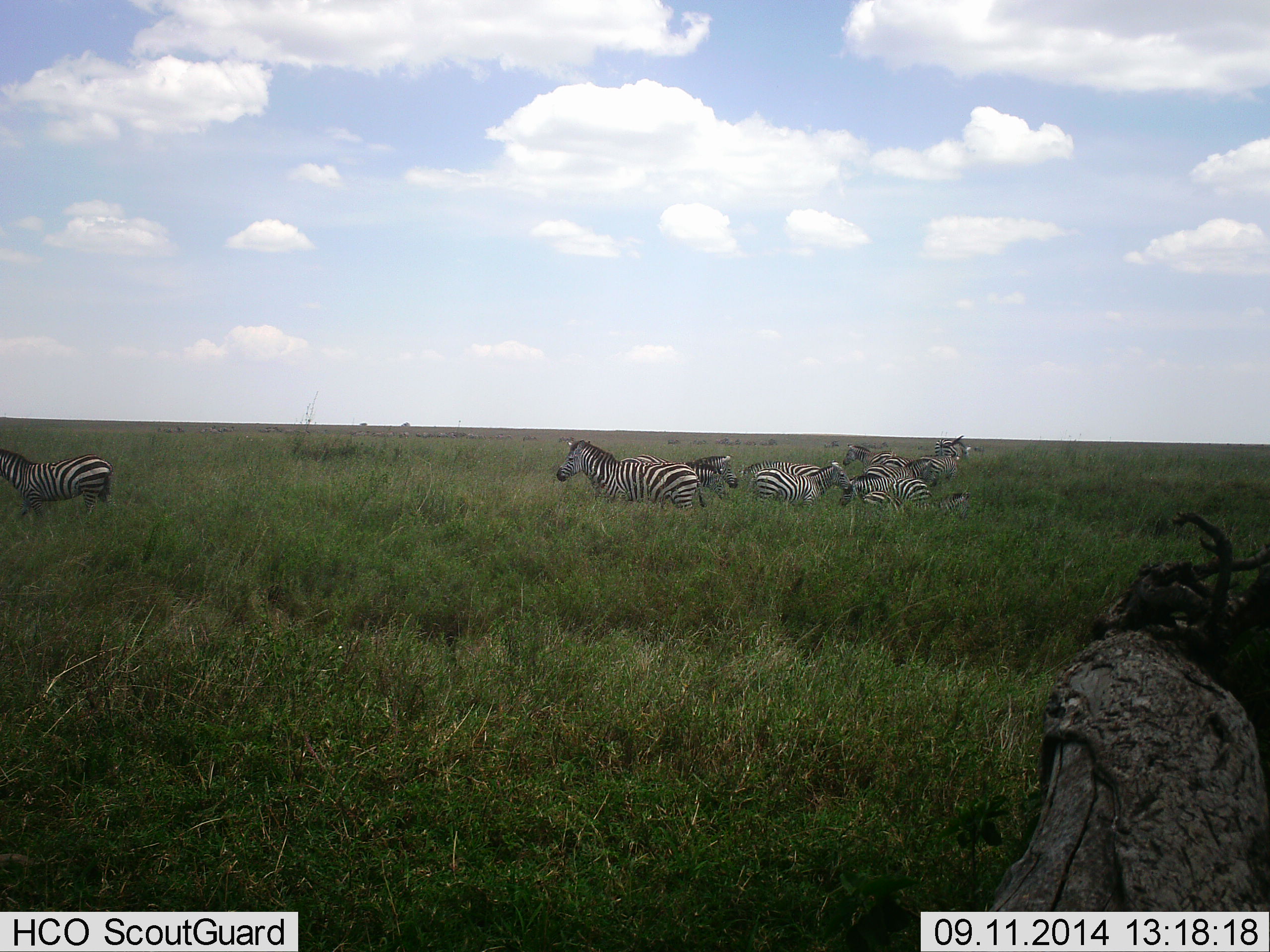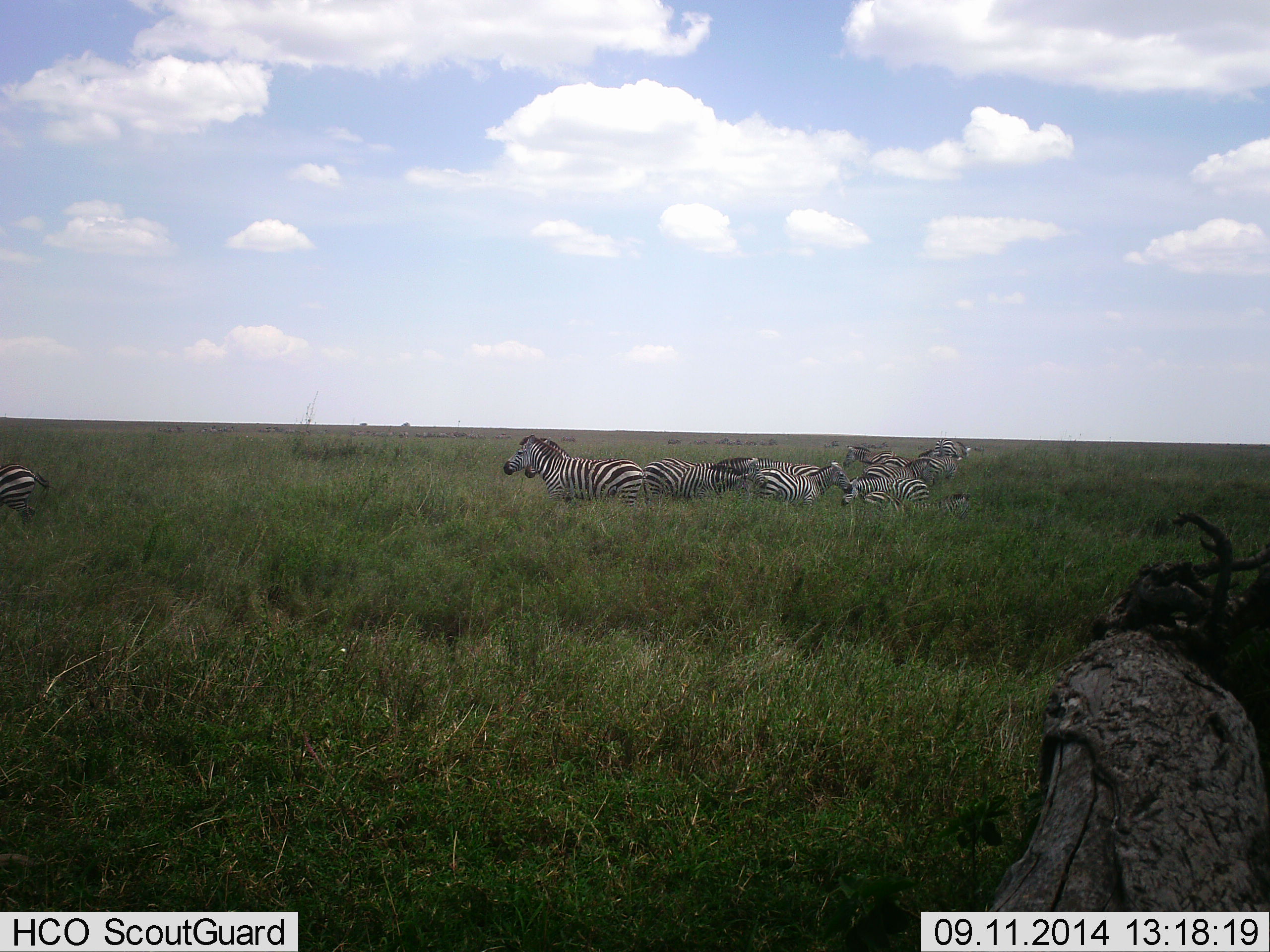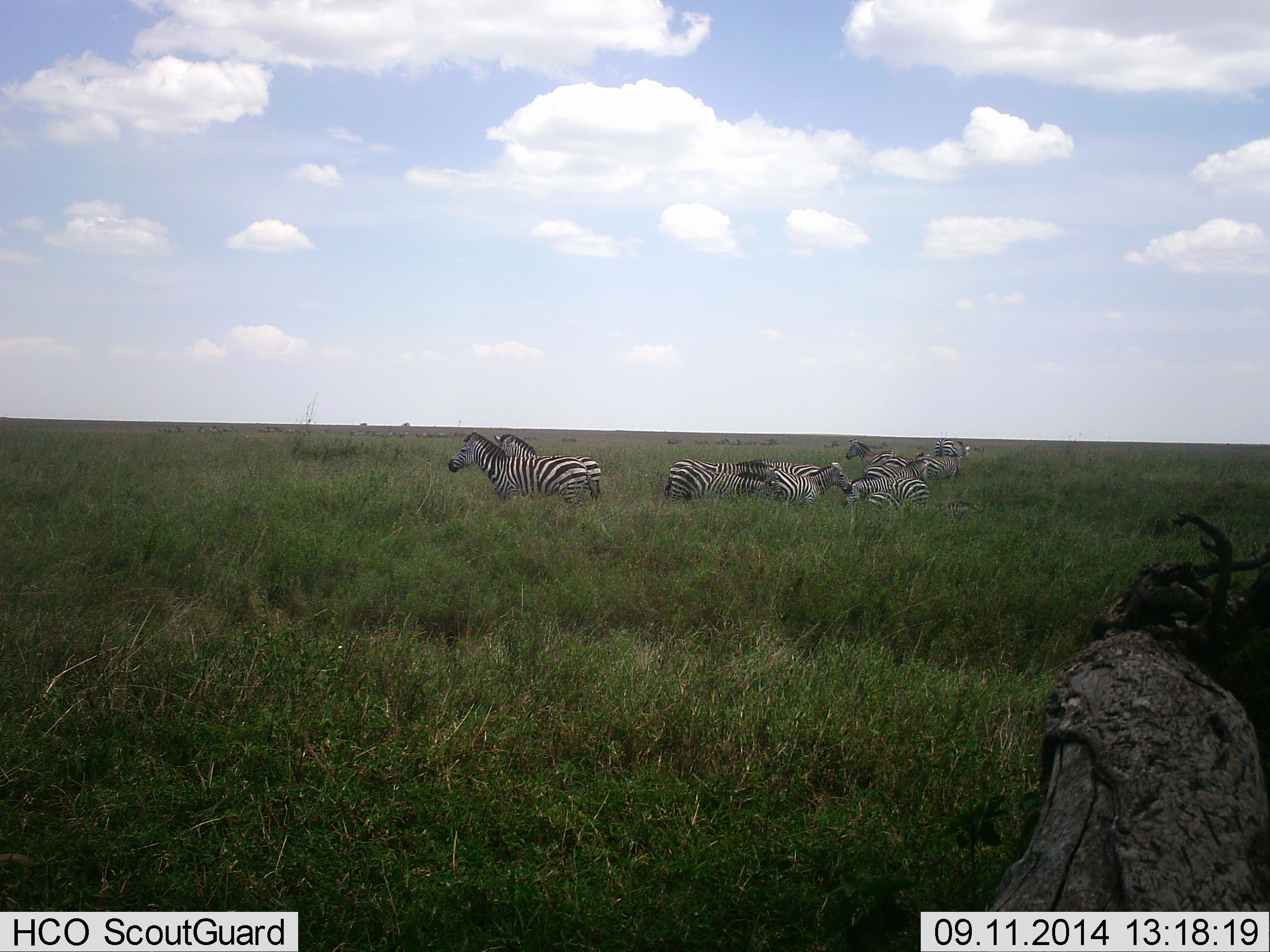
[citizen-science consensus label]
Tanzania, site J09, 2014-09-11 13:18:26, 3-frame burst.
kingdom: Animalia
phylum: Chordata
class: Mammalia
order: Perissodactyla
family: Equidae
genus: Equus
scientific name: Equus quagga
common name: plains zebra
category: zebra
Zebra (plains zebra) (Equus quagga), count 10. Behavior (volunteer vote fractions): standing 70%, resting 40%, moving 90%, interacting 0%. Young present (vote fraction): 0%. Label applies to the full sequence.